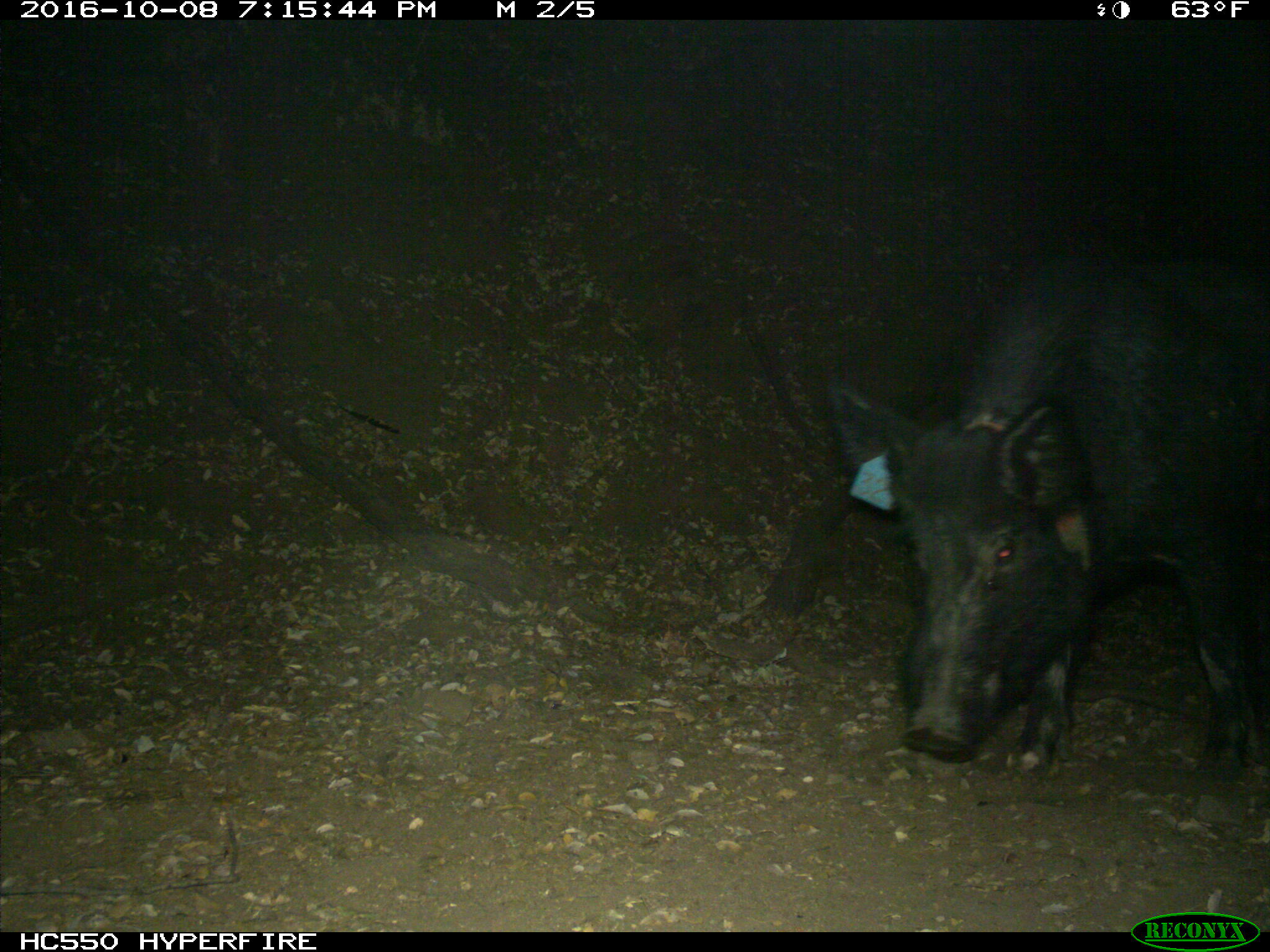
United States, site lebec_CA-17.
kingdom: Animalia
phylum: Chordata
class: Mammalia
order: Artiodactyla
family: Suidae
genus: Sus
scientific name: Sus scrofa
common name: wild boar